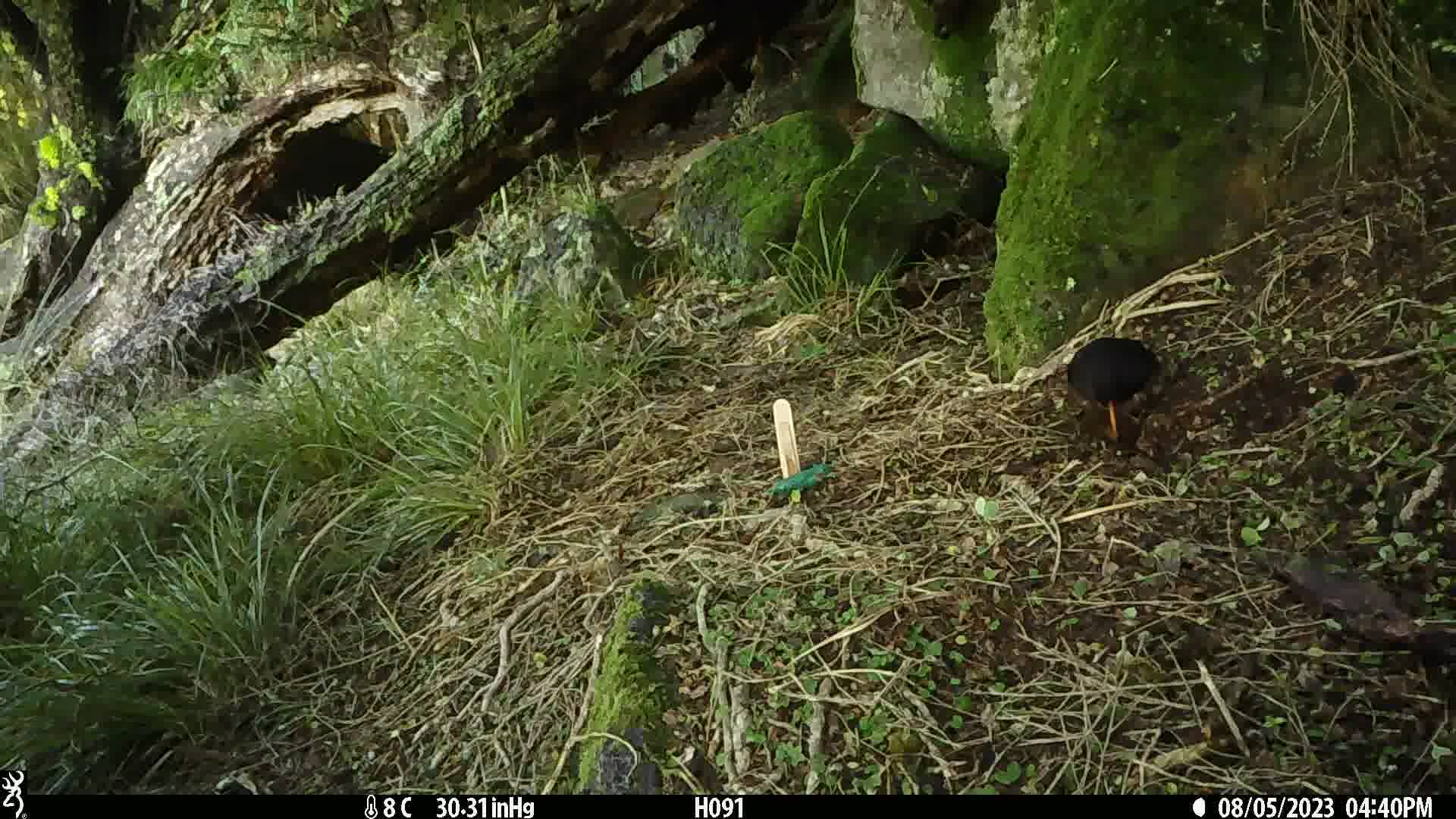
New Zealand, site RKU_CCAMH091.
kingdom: Animalia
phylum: Chordata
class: Aves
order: Passeriformes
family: Turdidae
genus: Turdus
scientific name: Turdus merula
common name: eurasian blackbird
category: blackbird